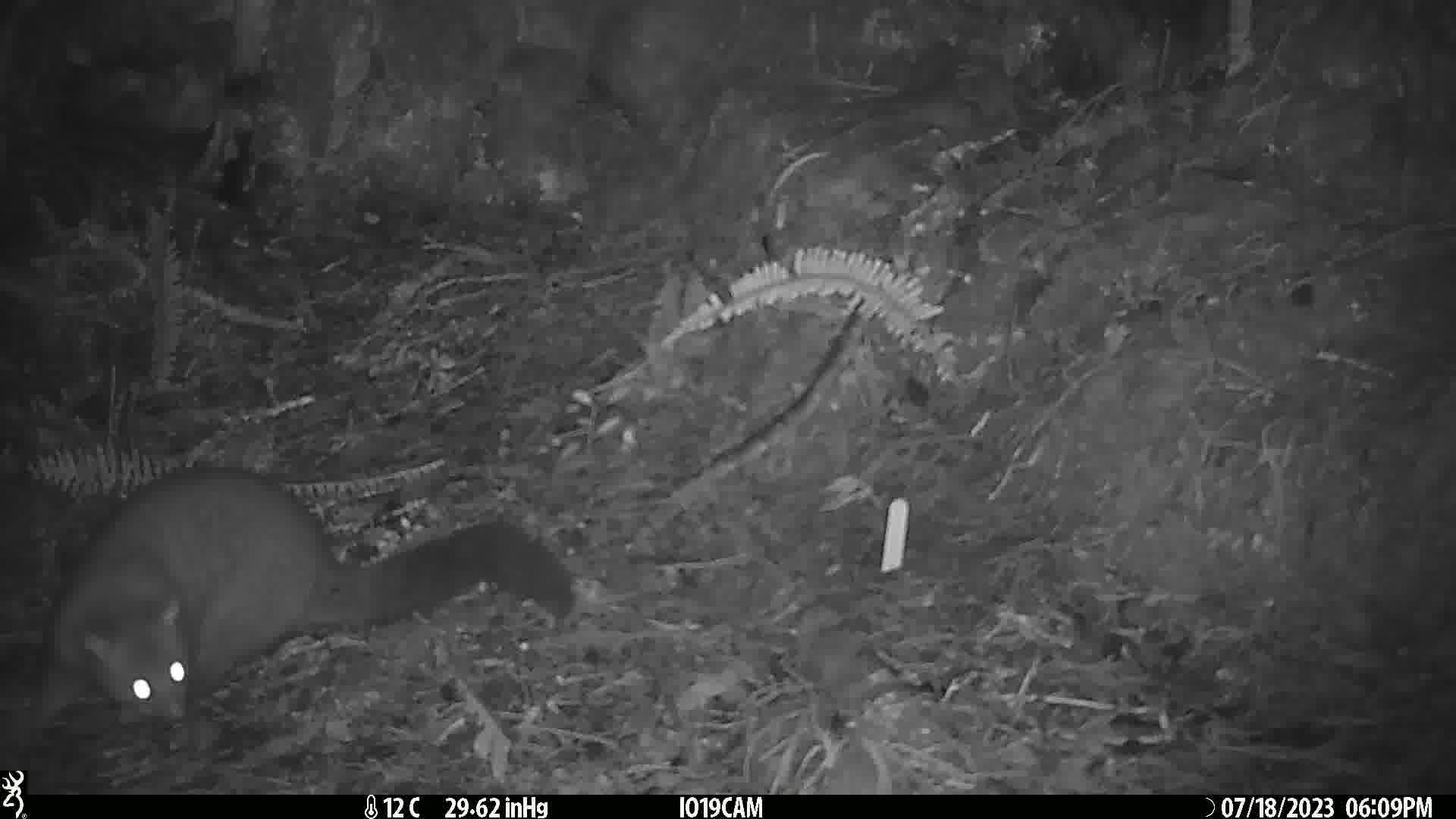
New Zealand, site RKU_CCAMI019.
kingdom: Animalia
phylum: Chordata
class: Mammalia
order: Diprotodontia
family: Phalangeridae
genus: Trichosurus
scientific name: Trichosurus vulpecula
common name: common brushtail possum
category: possum